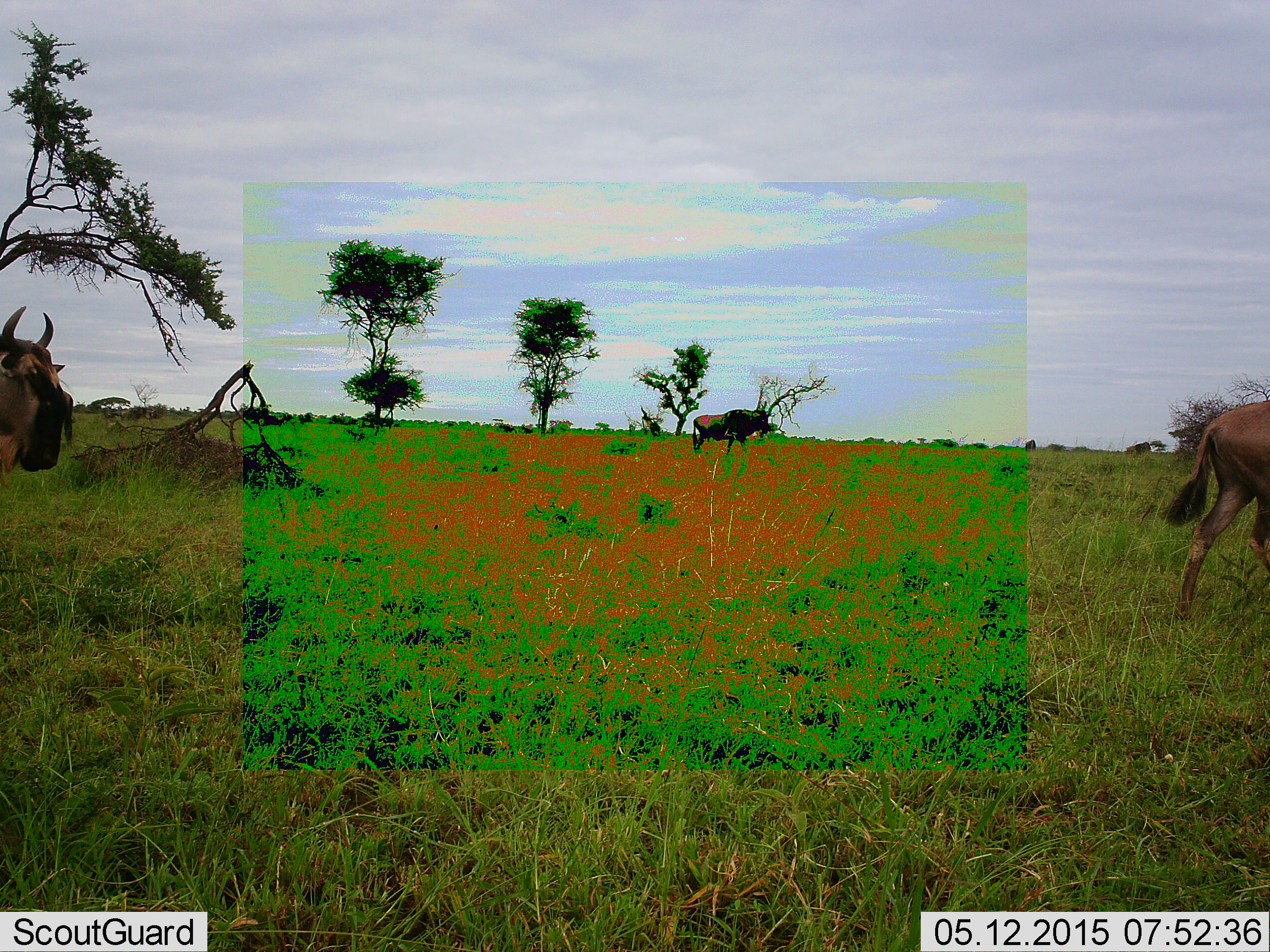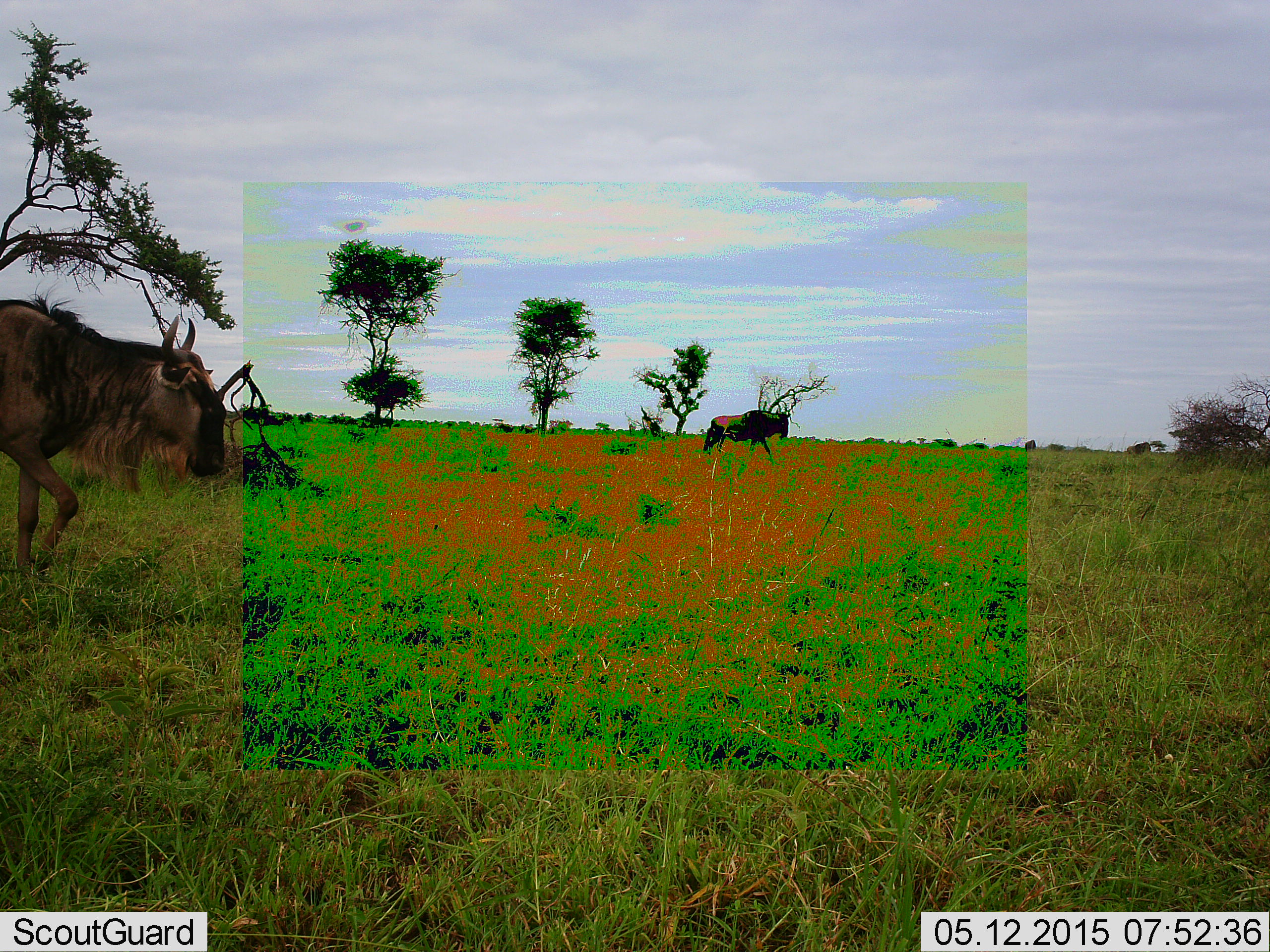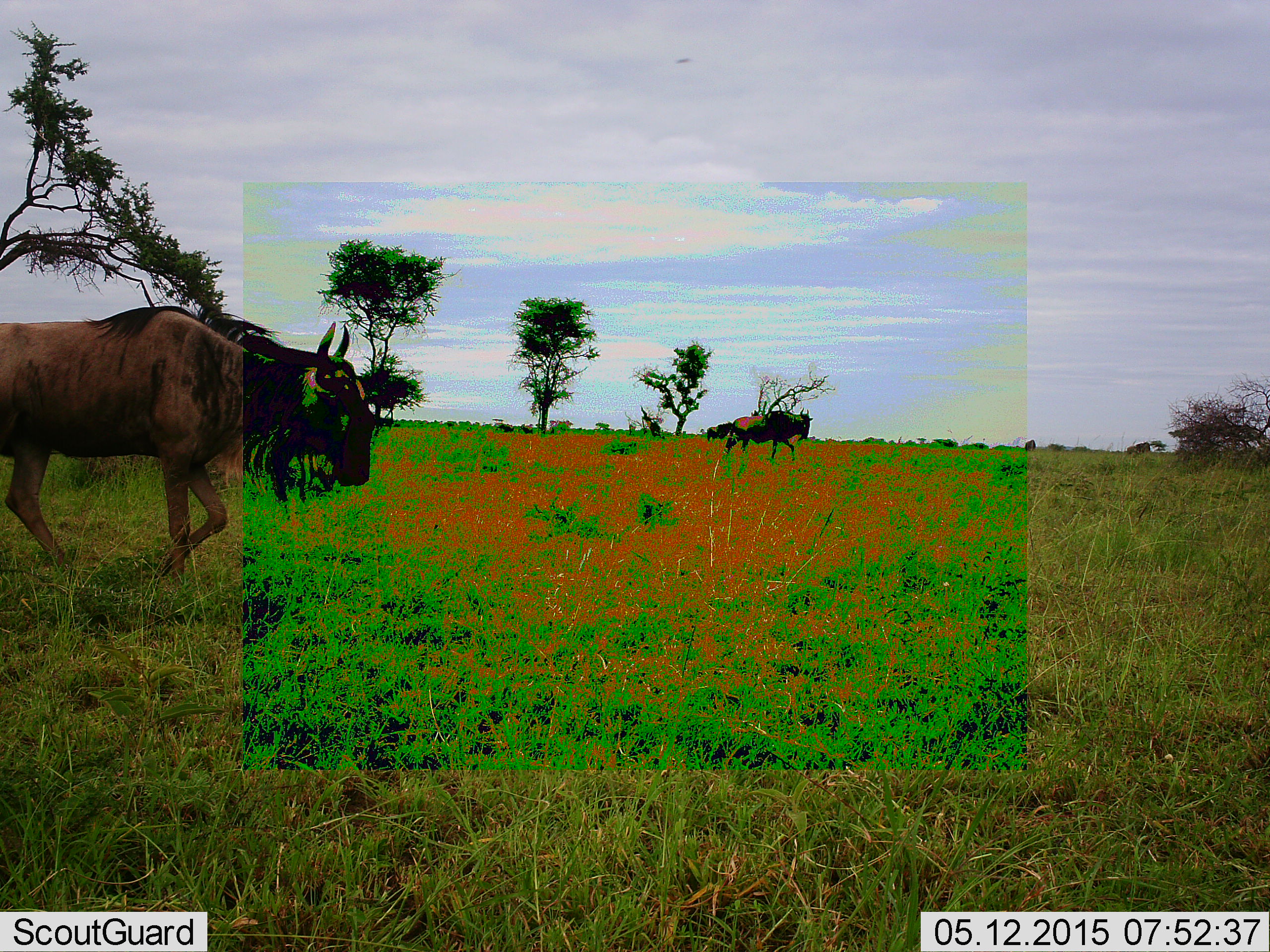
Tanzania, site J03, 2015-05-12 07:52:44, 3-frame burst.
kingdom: Animalia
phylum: Chordata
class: Mammalia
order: Artiodactyla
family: Bovidae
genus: Connochaetes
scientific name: Connochaetes taurinus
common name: blue wildebeest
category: wildebeest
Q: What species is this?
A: Wildebeest (blue wildebeest) (Connochaetes taurinus).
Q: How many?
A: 3.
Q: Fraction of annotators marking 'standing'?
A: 10%.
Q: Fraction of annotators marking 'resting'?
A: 0%.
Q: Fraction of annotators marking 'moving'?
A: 100%.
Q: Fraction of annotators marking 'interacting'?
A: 0%.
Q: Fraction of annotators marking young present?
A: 0%.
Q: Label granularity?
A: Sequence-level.